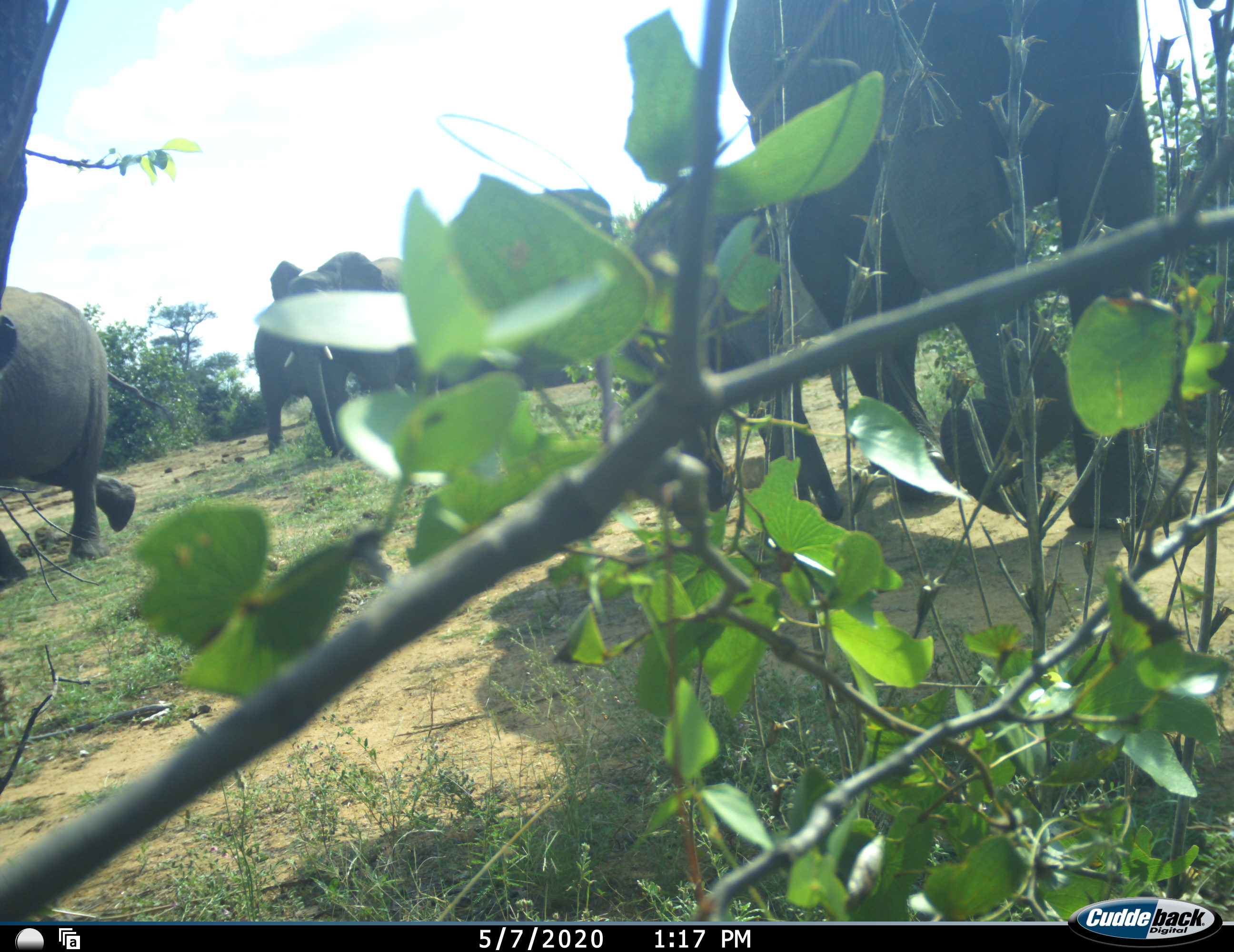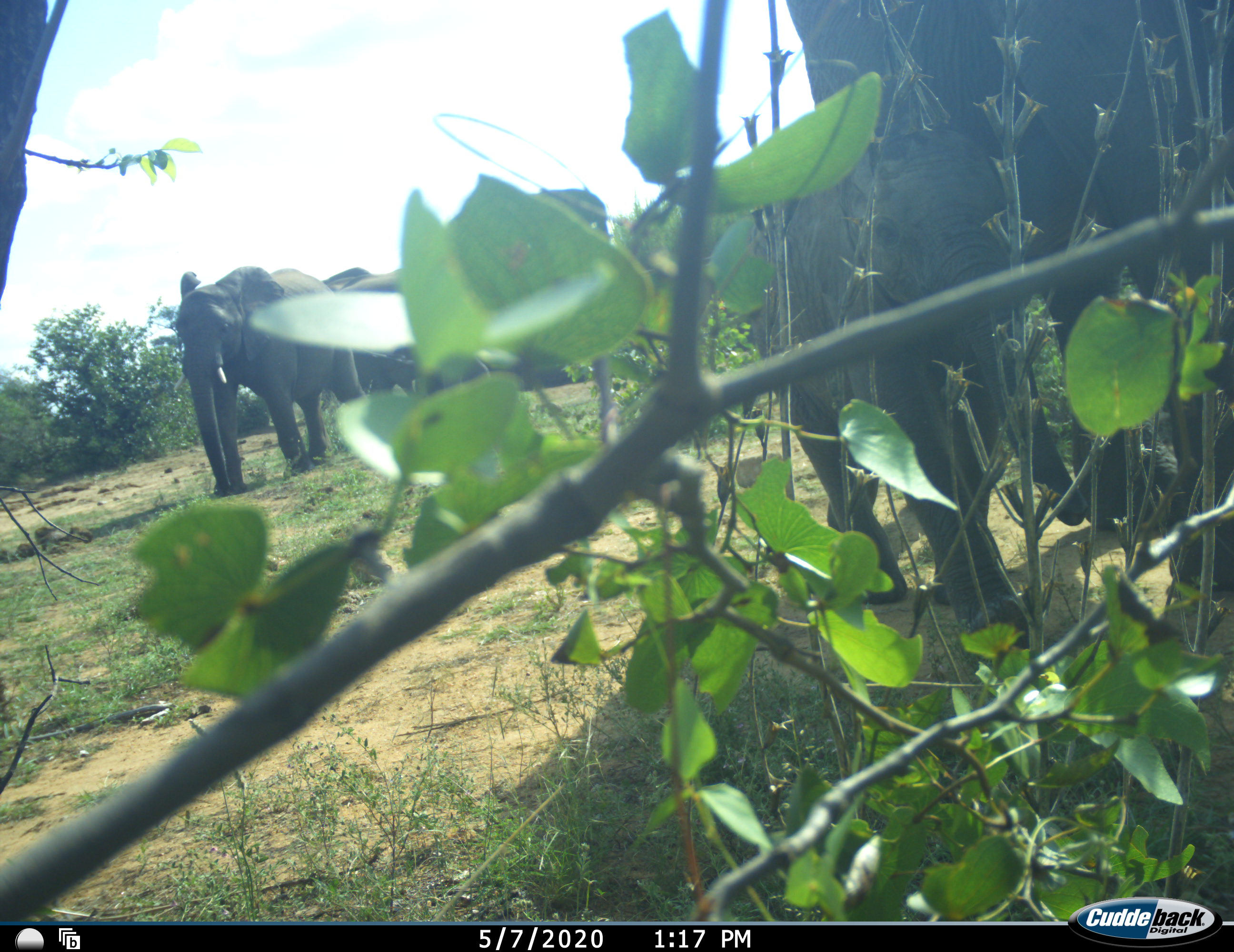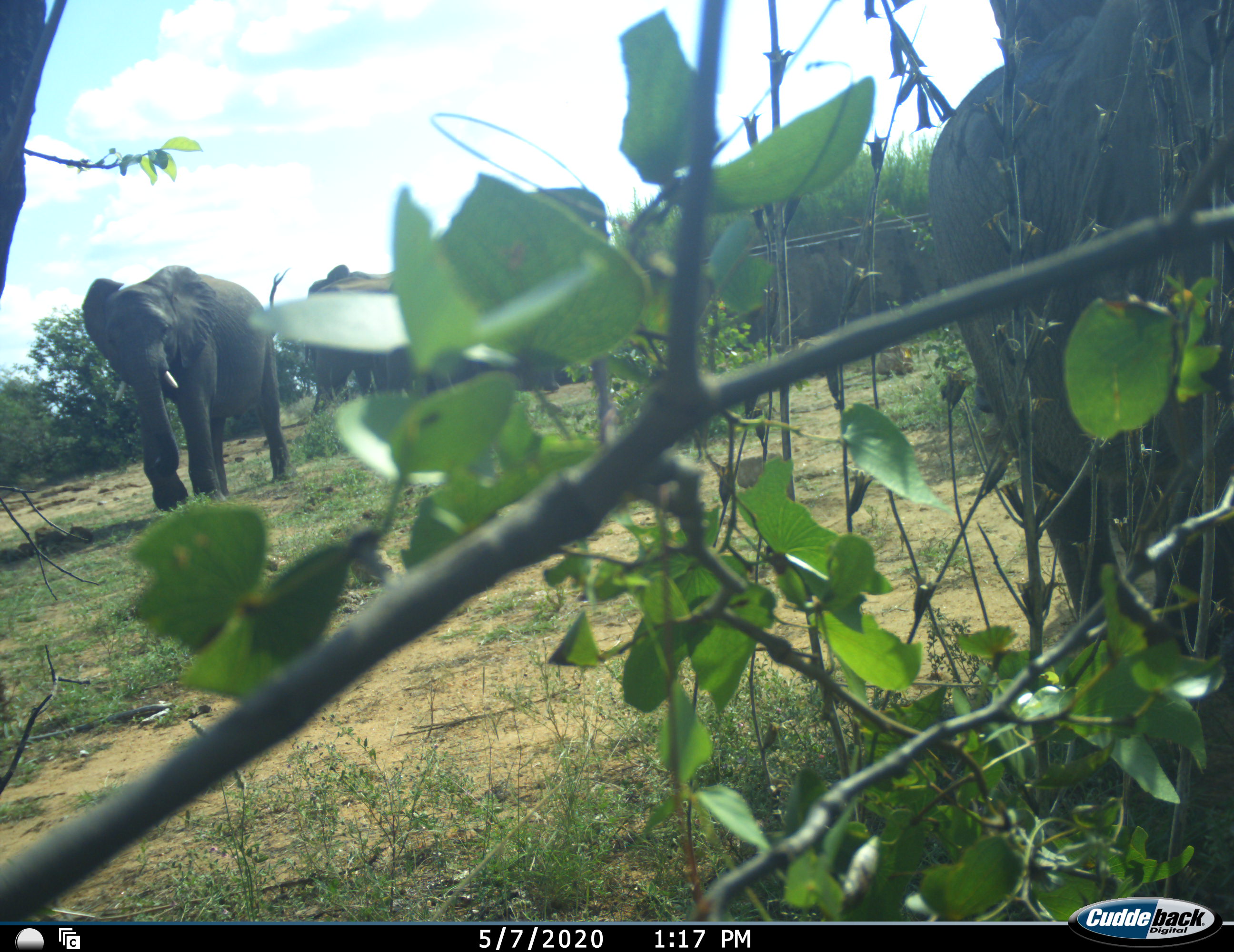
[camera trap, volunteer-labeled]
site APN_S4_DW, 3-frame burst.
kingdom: Animalia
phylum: Chordata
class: Mammalia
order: Proboscidea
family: Elephantidae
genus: Loxodonta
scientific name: Loxodonta africana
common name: african bush elephant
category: elephant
Elephant (african bush elephant) (Loxodonta africana), count 5. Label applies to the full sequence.